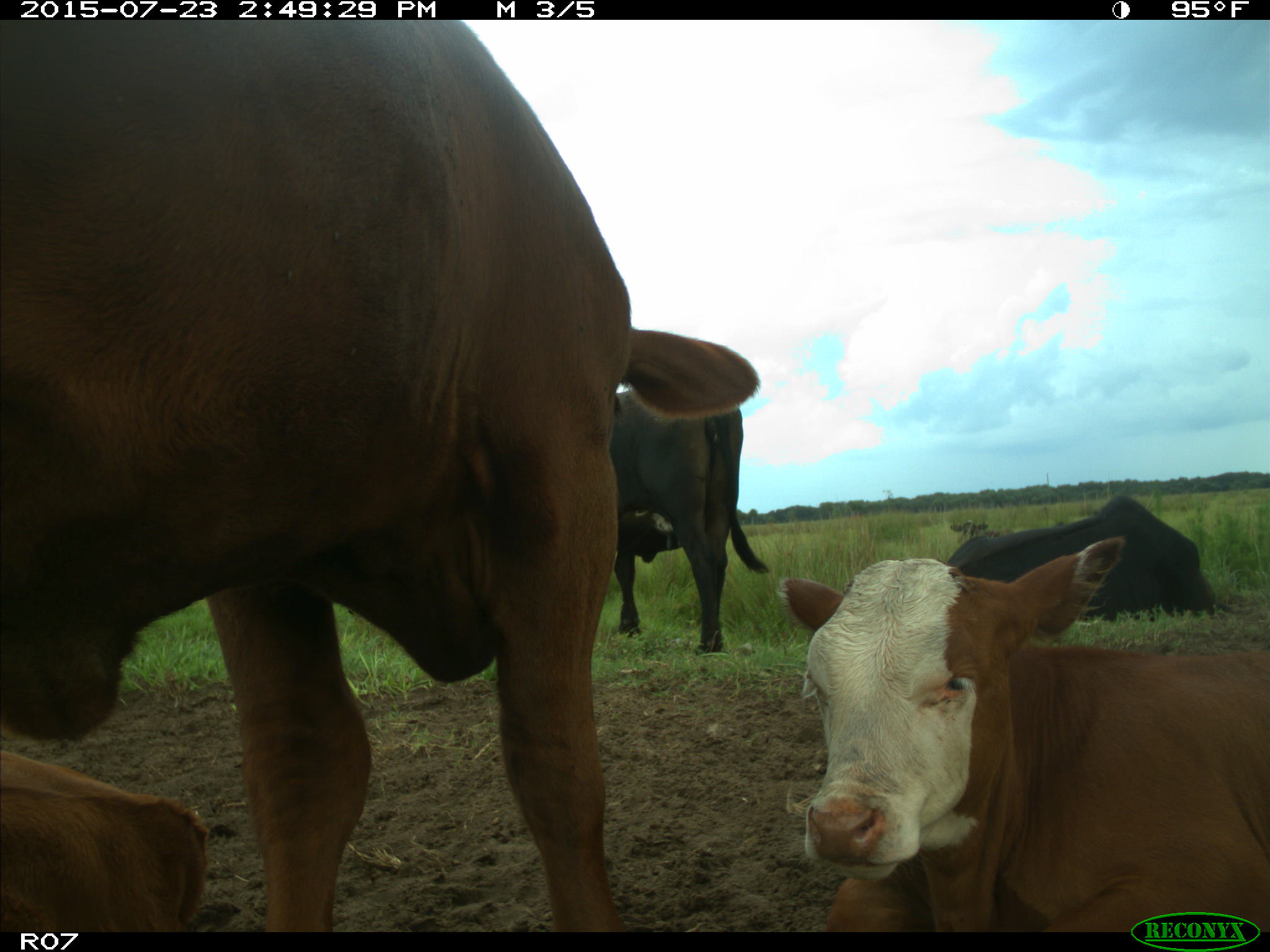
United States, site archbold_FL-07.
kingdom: Animalia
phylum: Chordata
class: Mammalia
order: Artiodactyla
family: Bovidae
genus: Bos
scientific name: Bos taurus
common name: domestic cow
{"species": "Bos taurus (domestic cow)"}